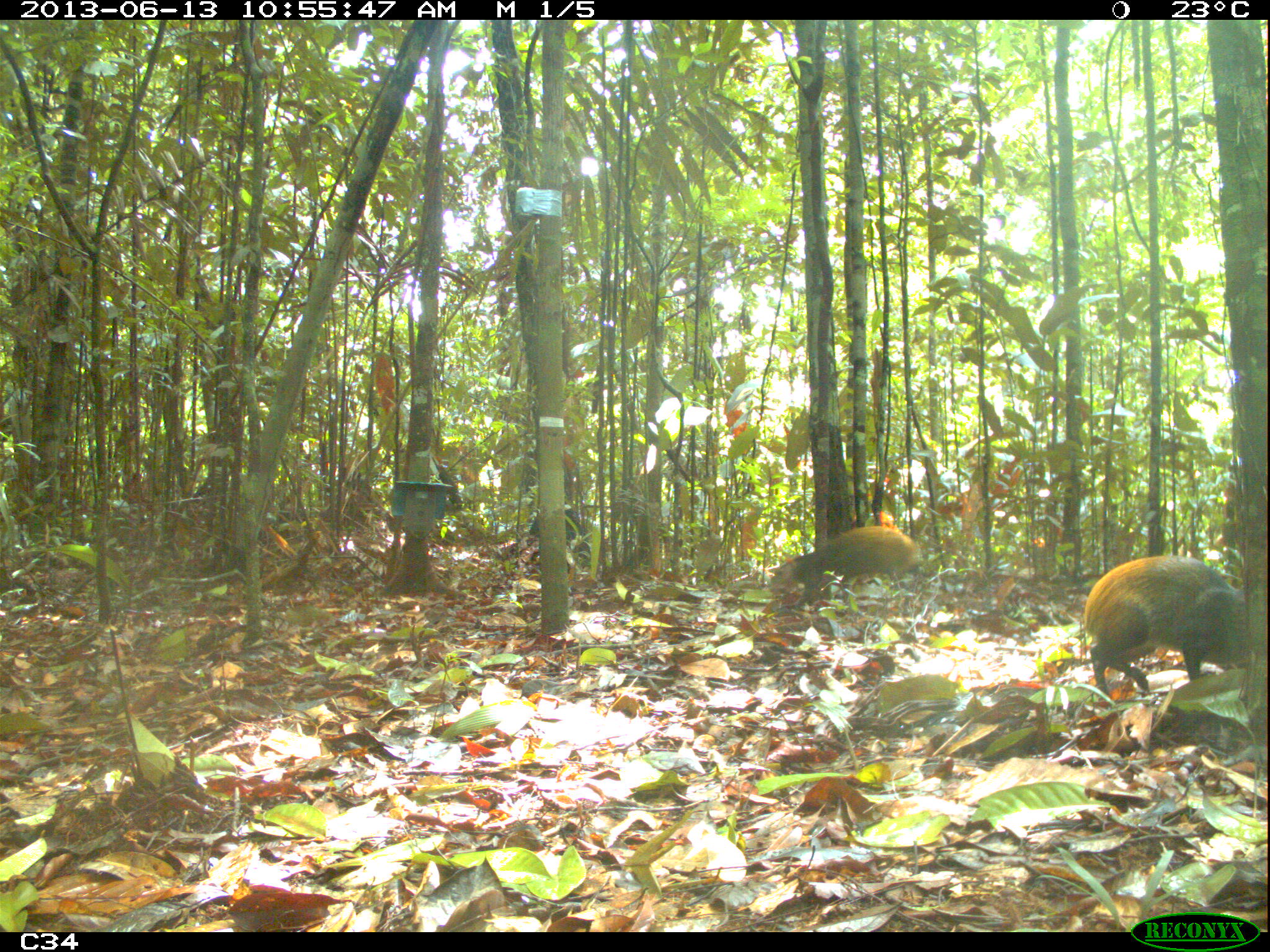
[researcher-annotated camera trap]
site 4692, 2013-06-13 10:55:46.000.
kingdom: Animalia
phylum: Chordata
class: Mammalia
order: Rodentia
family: Dasyproctidae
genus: Dasyprocta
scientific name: Dasyprocta leporina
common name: red-rumped agouti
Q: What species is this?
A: Dasyprocta leporina (red-rumped agouti).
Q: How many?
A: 2.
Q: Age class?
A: Adult.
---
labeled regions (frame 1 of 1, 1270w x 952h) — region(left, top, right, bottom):
dasyprocta leporina: region(1083, 556, 1246, 695); region(769, 525, 923, 601)